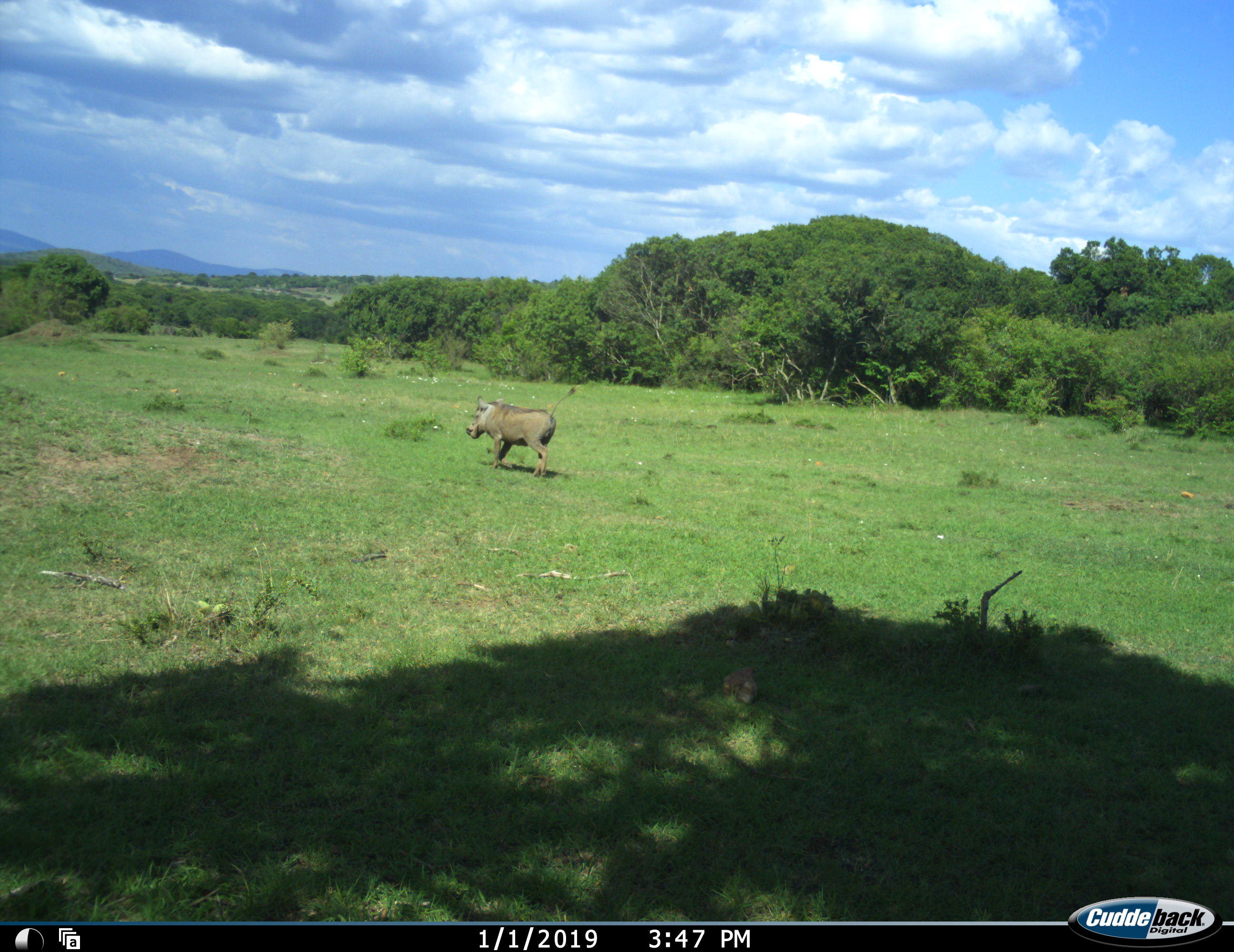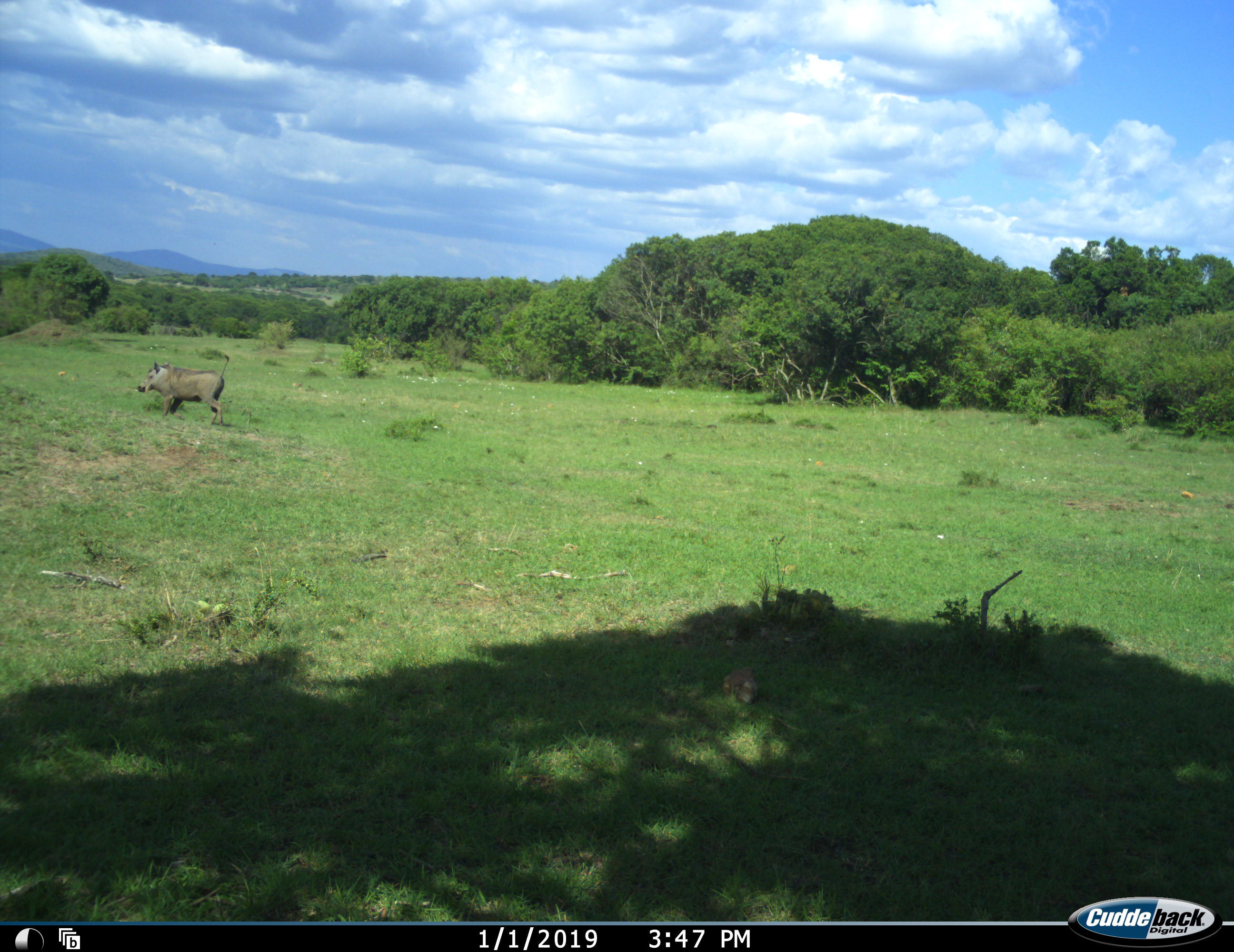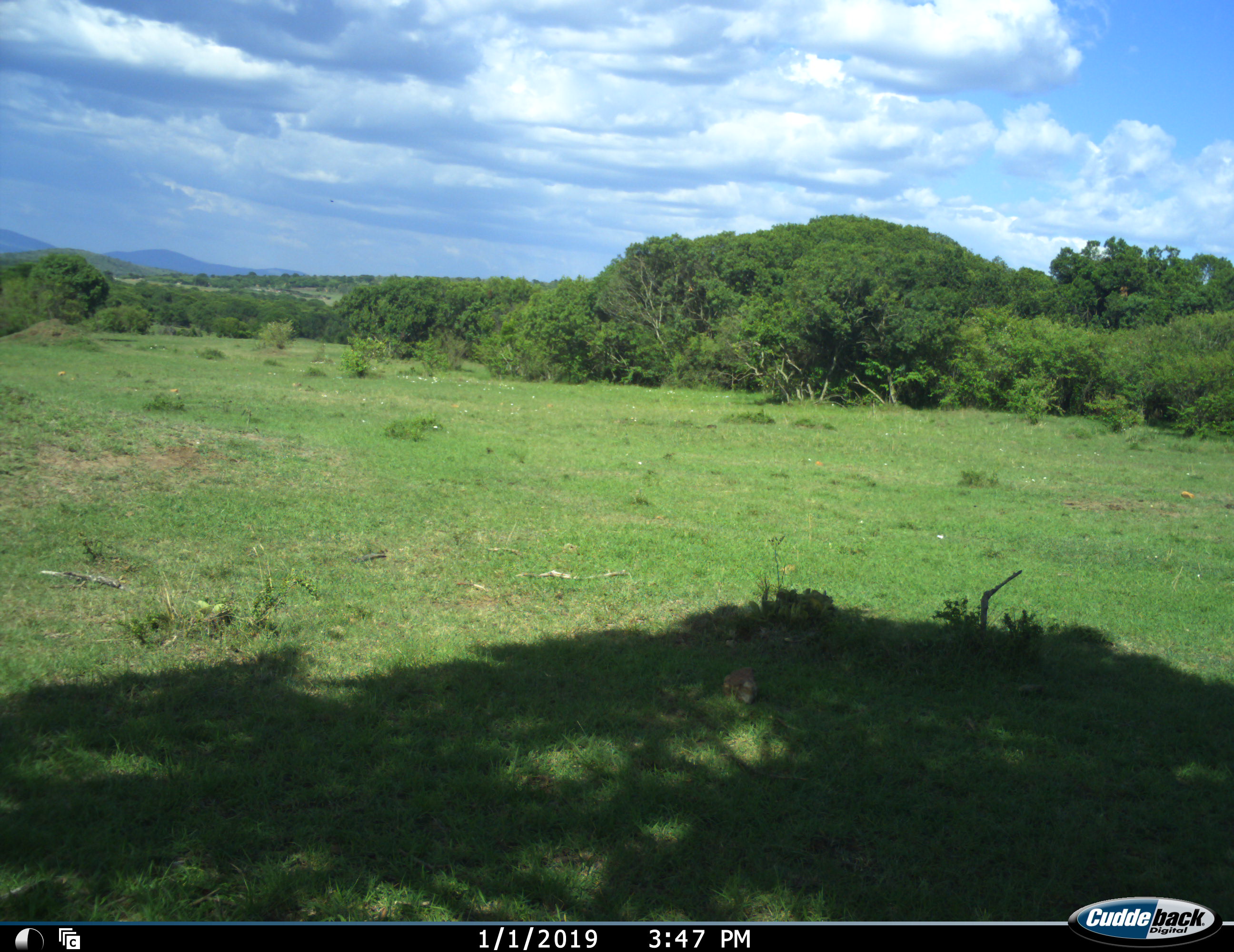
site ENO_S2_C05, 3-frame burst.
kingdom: Animalia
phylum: Chordata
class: Mammalia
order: Artiodactyla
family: Suidae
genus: Phacochoerus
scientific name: Phacochoerus africanus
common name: warthog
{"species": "warthog (Phacochoerus africanus)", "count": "1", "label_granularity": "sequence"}